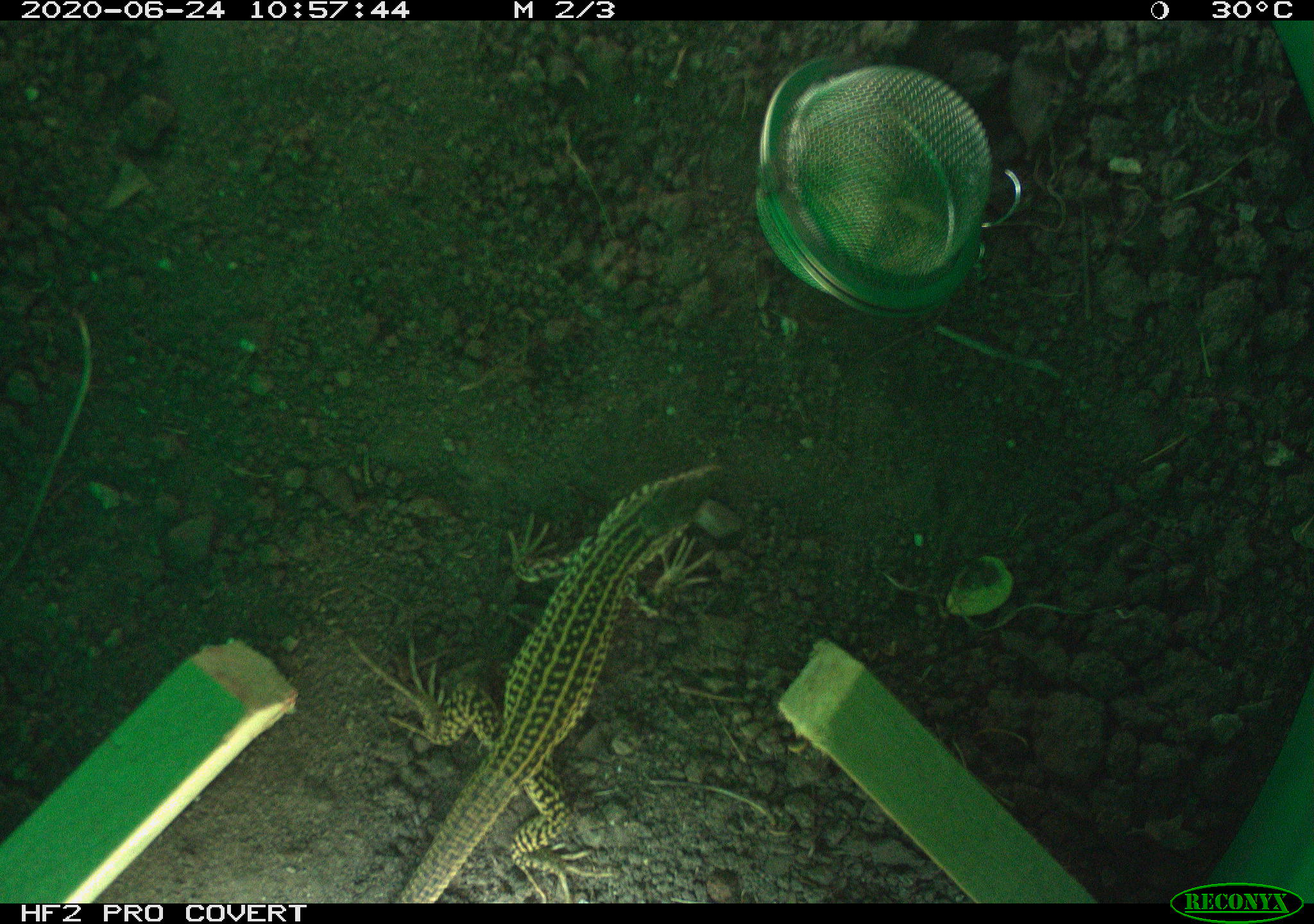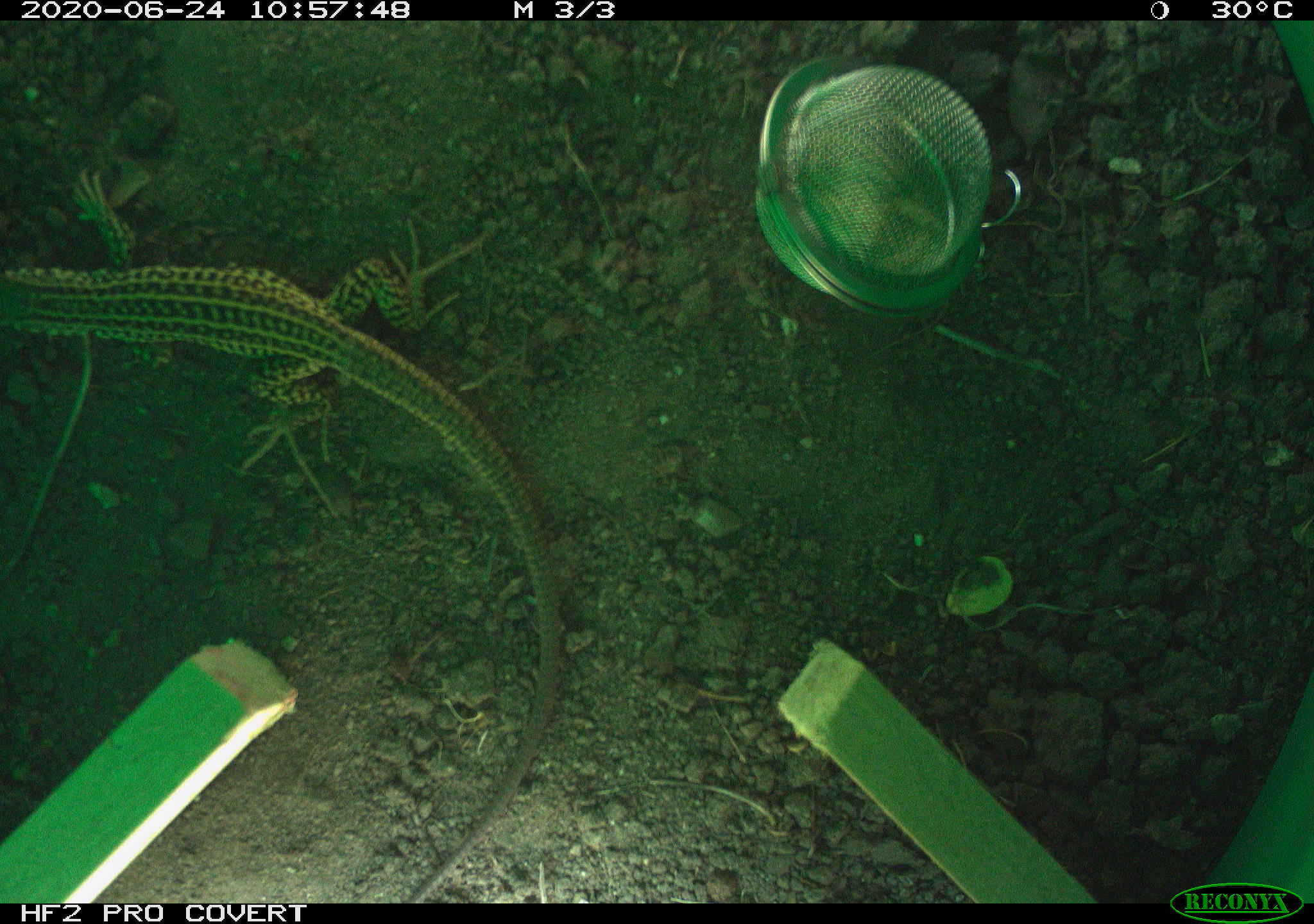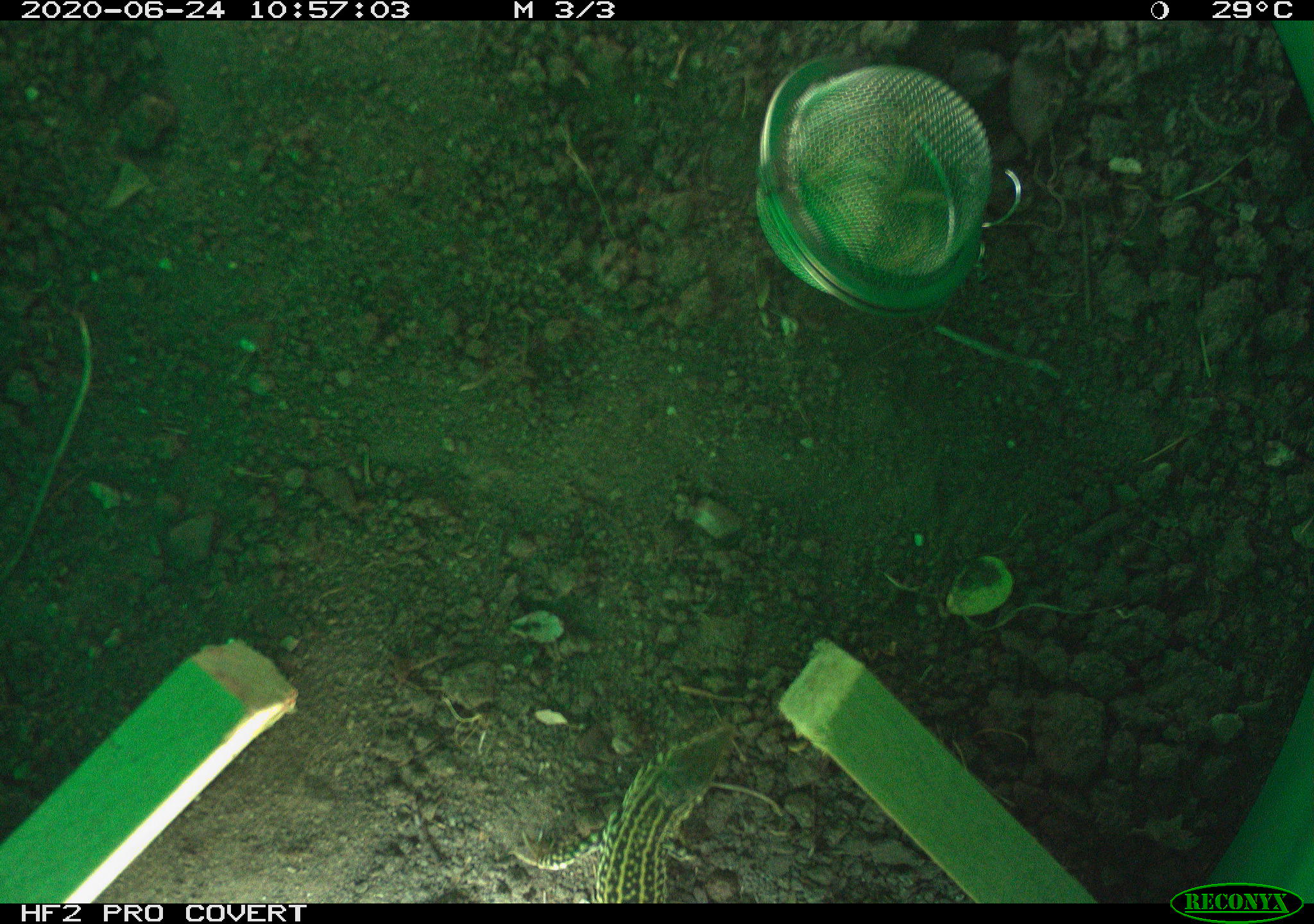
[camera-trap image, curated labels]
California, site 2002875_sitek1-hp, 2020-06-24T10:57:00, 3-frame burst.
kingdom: Animalia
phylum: Chordata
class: Reptilia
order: Squamata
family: Teiidae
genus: Aspidoscelis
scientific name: Aspidoscelis tigris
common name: western whiptail